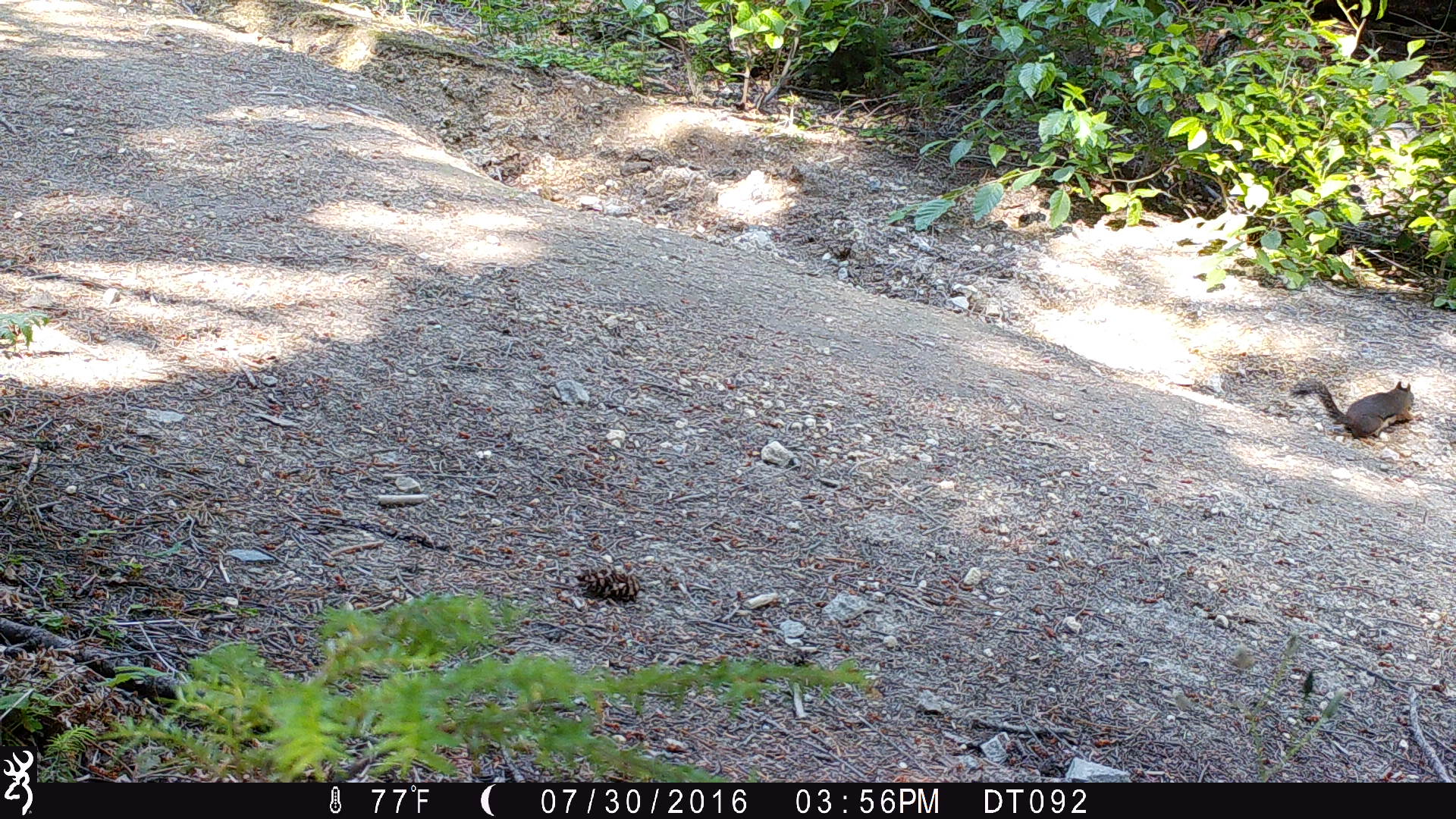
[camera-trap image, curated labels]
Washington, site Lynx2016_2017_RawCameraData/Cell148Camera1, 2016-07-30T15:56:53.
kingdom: Animalia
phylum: Chordata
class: Mammalia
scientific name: Mammalia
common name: small mammal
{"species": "small mammal (Mammalia)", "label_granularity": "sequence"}